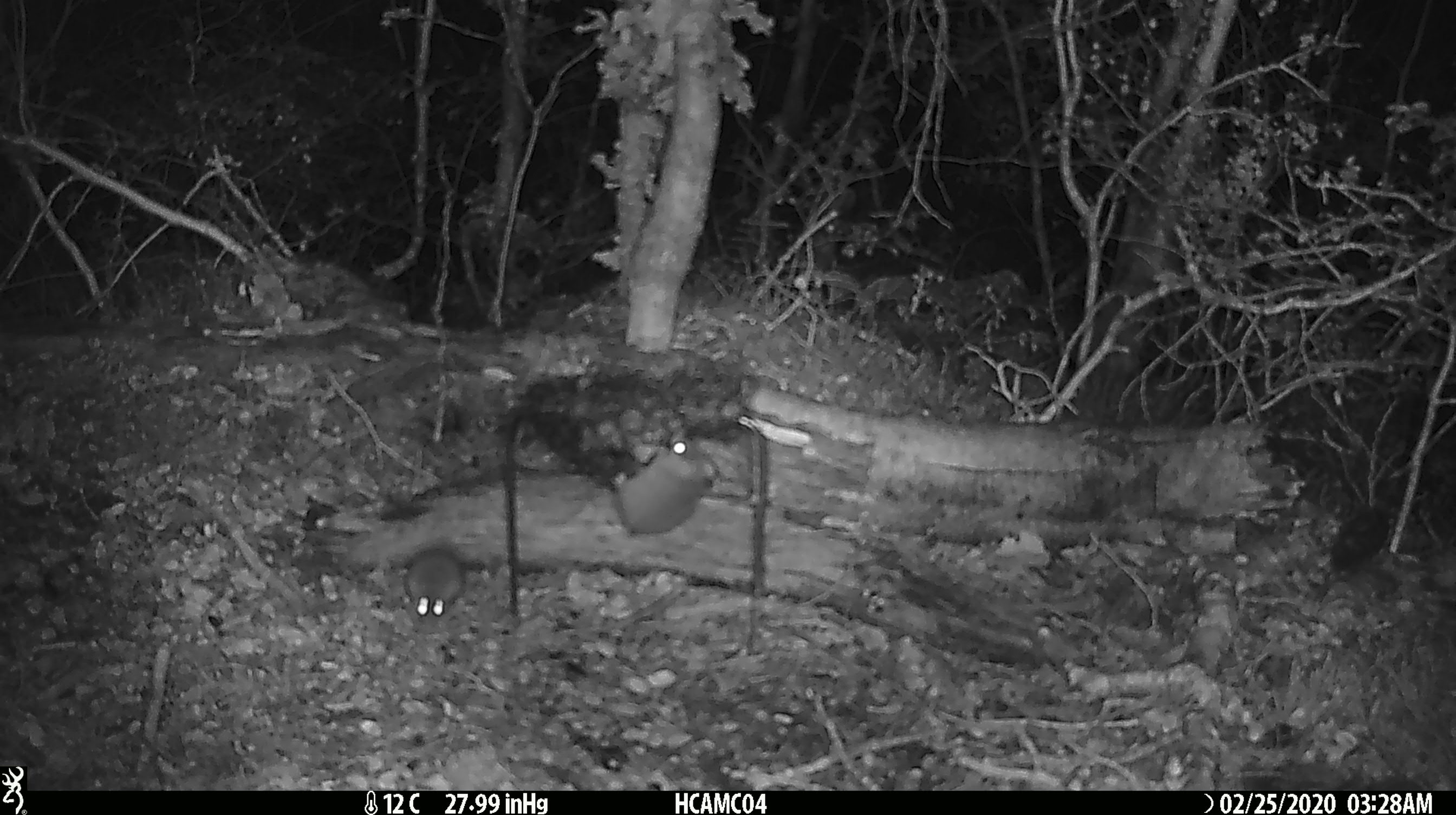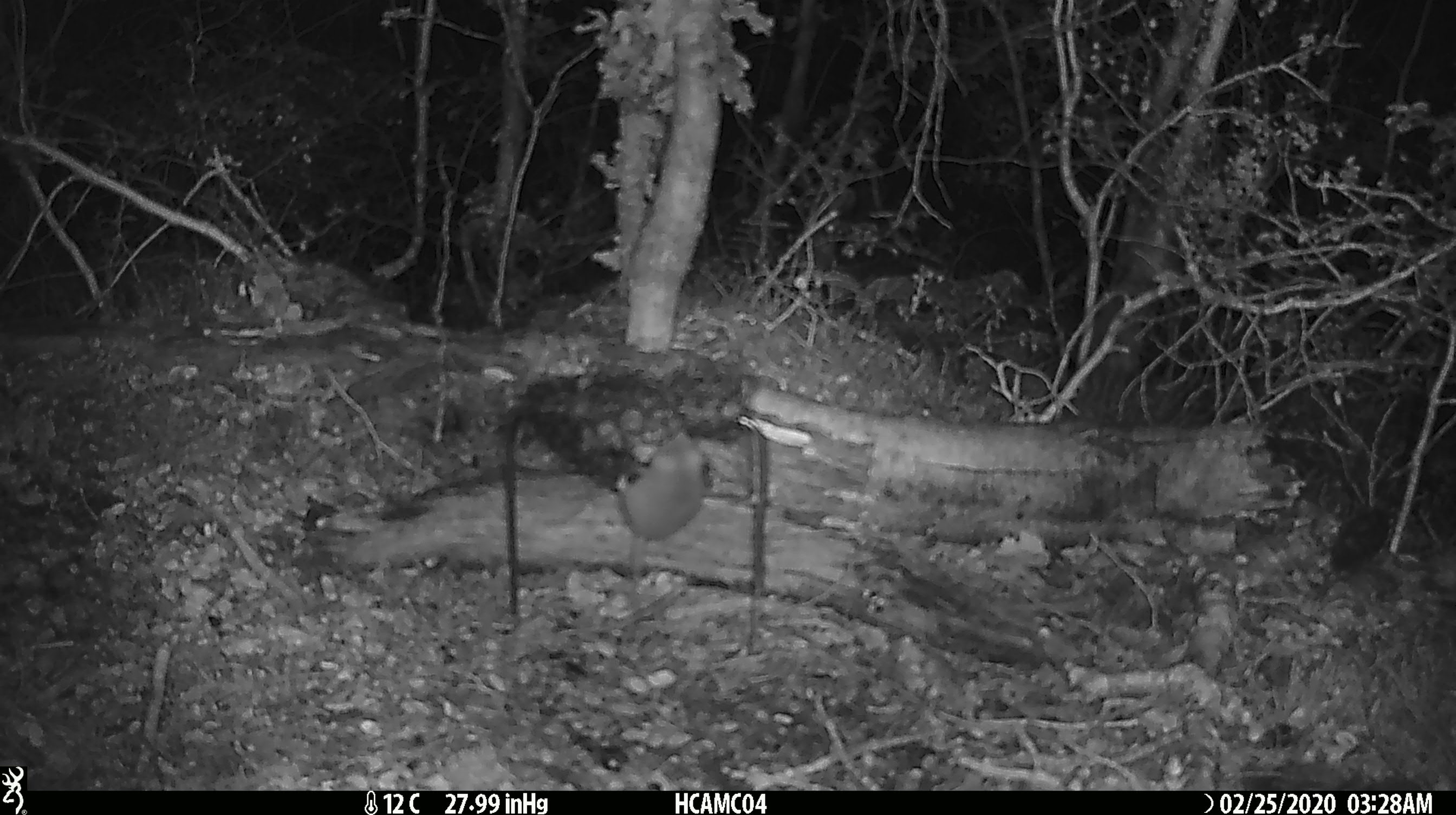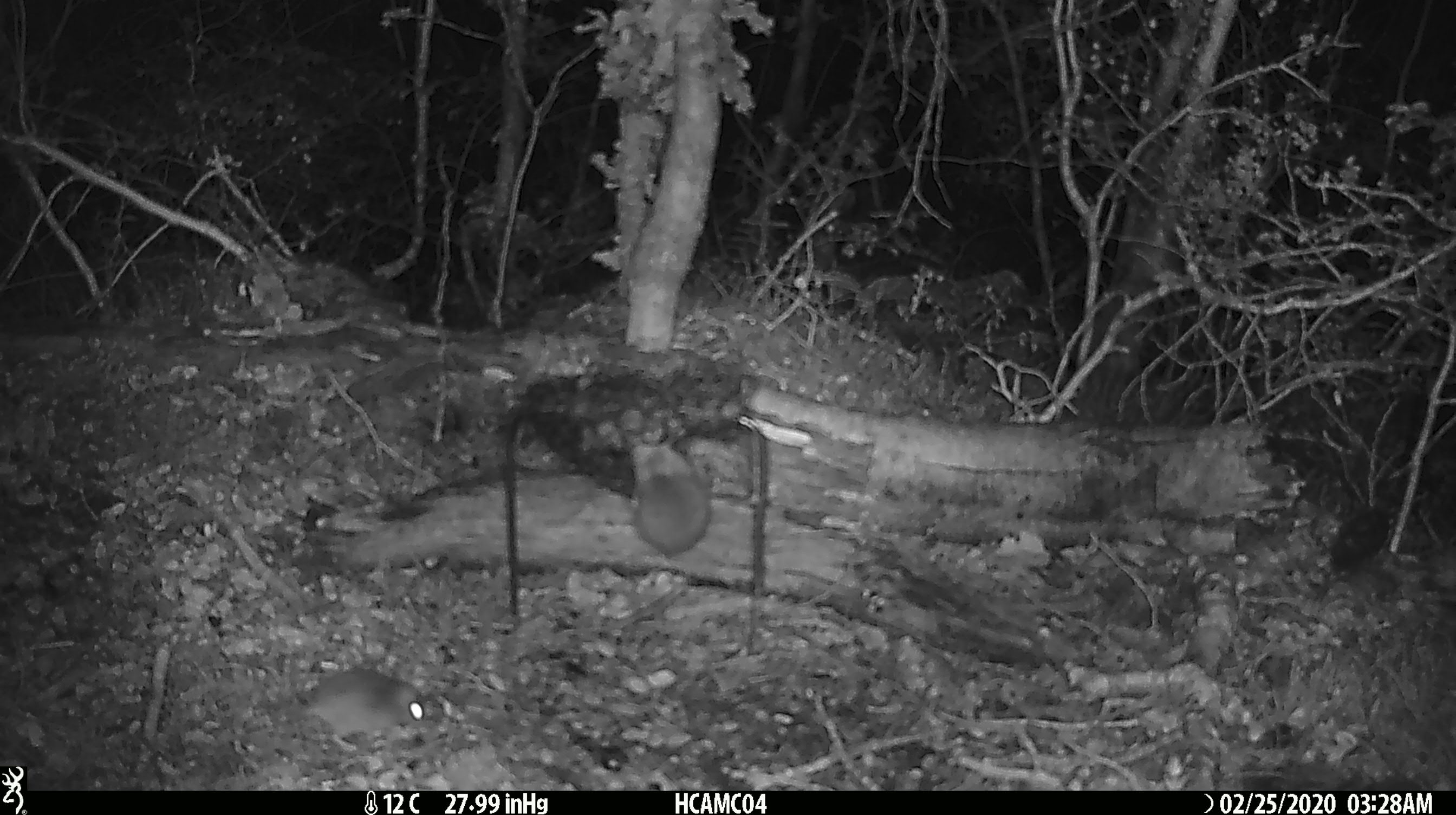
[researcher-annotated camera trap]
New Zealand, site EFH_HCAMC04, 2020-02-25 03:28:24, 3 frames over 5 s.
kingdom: Animalia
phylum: Chordata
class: Mammalia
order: Rodentia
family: Muridae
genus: Mus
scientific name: Mus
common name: mouse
Mouse (Mus).